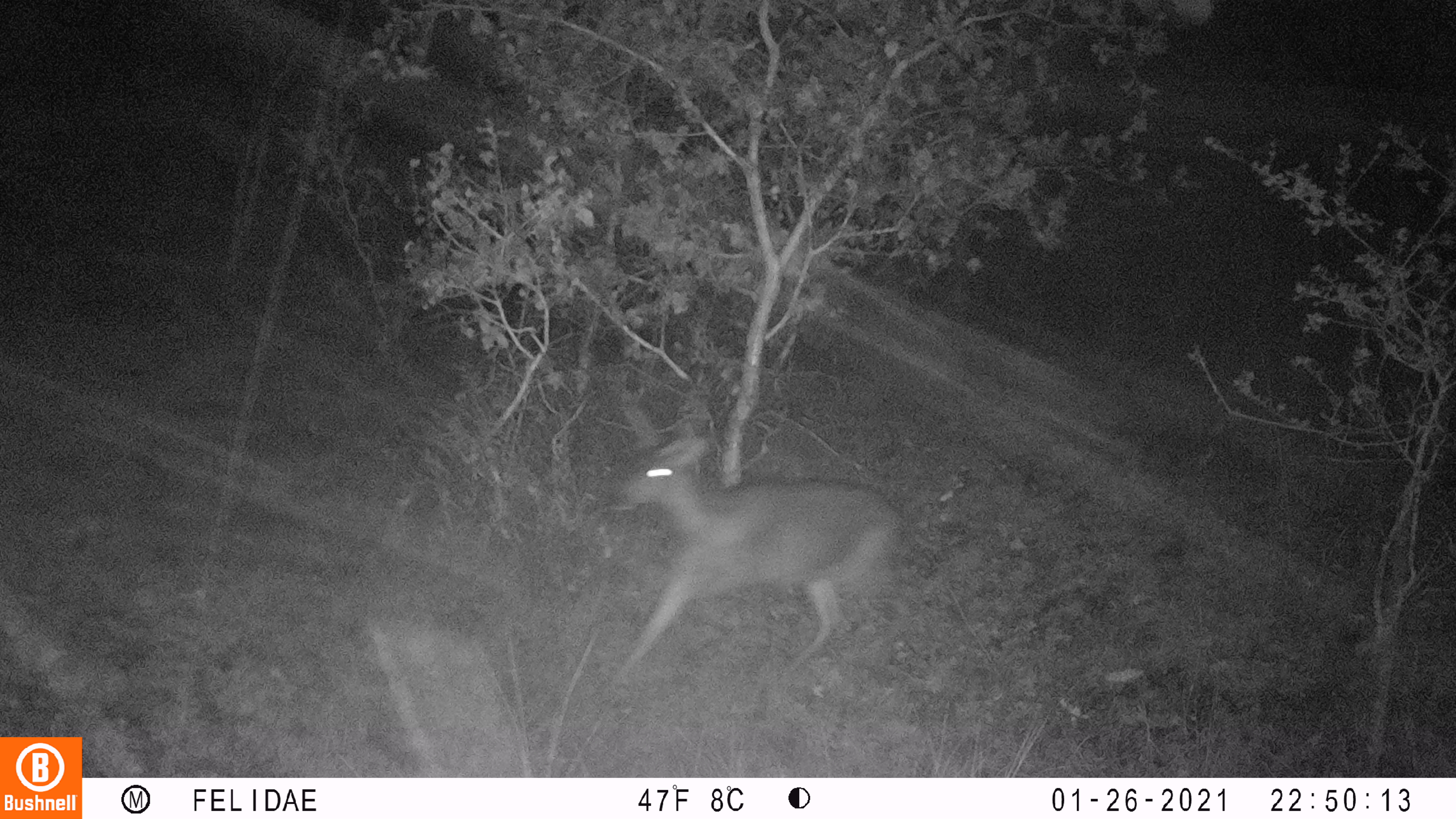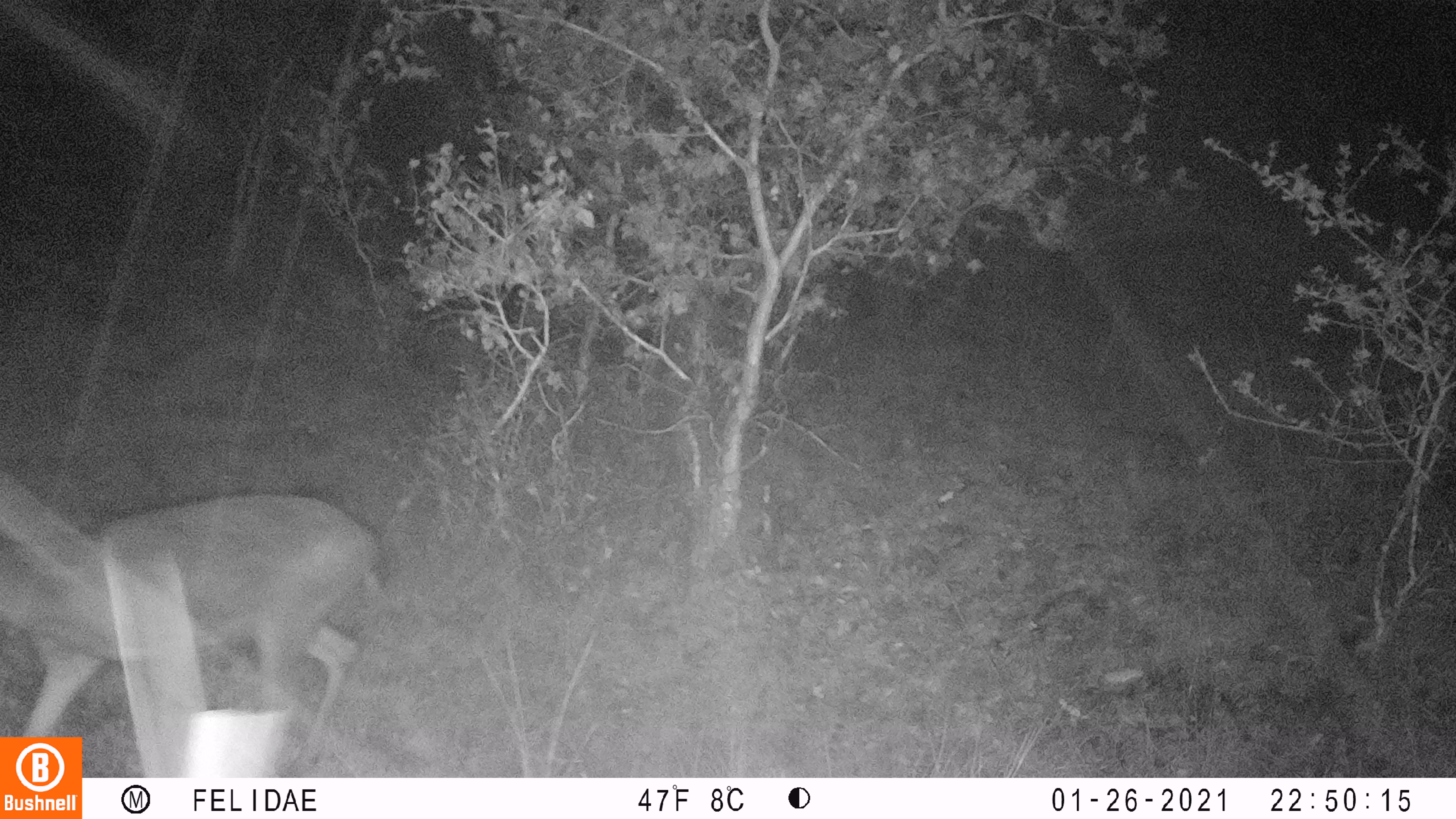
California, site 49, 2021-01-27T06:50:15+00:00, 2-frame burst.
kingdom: Animalia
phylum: Chordata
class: Mammalia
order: Artiodactyla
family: Cervidae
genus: Odocoileus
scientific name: Odocoileus hemionus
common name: mule deer